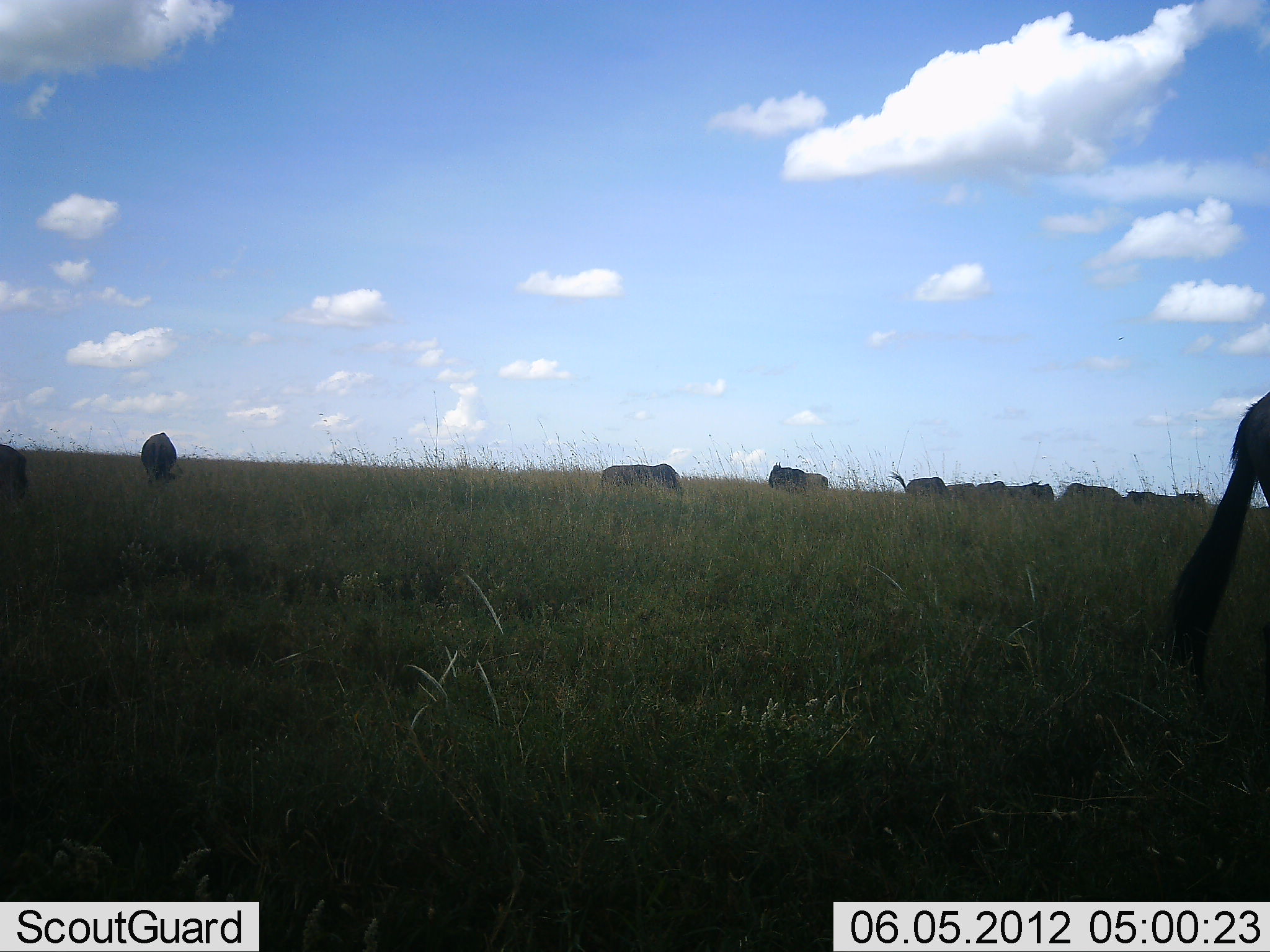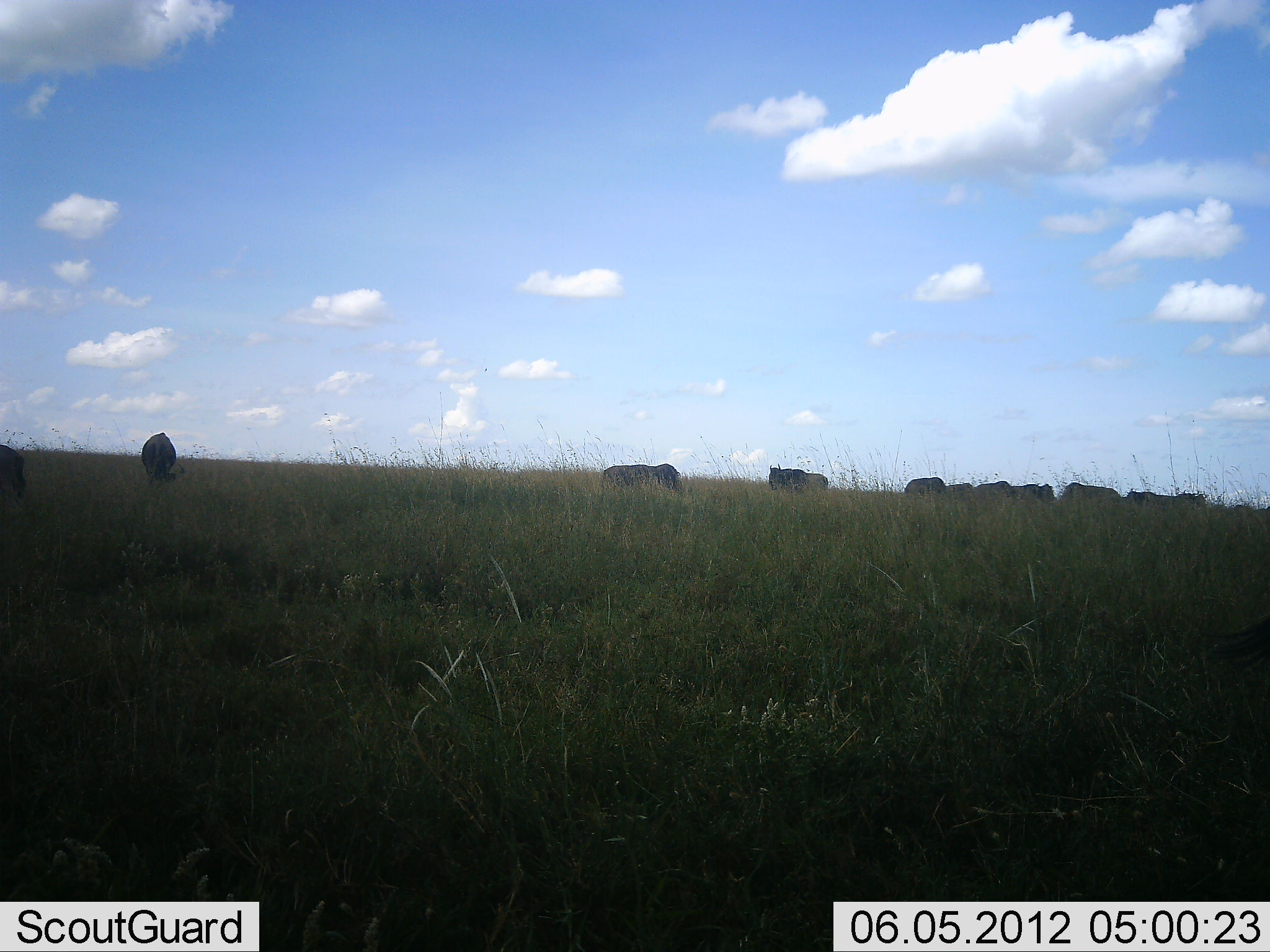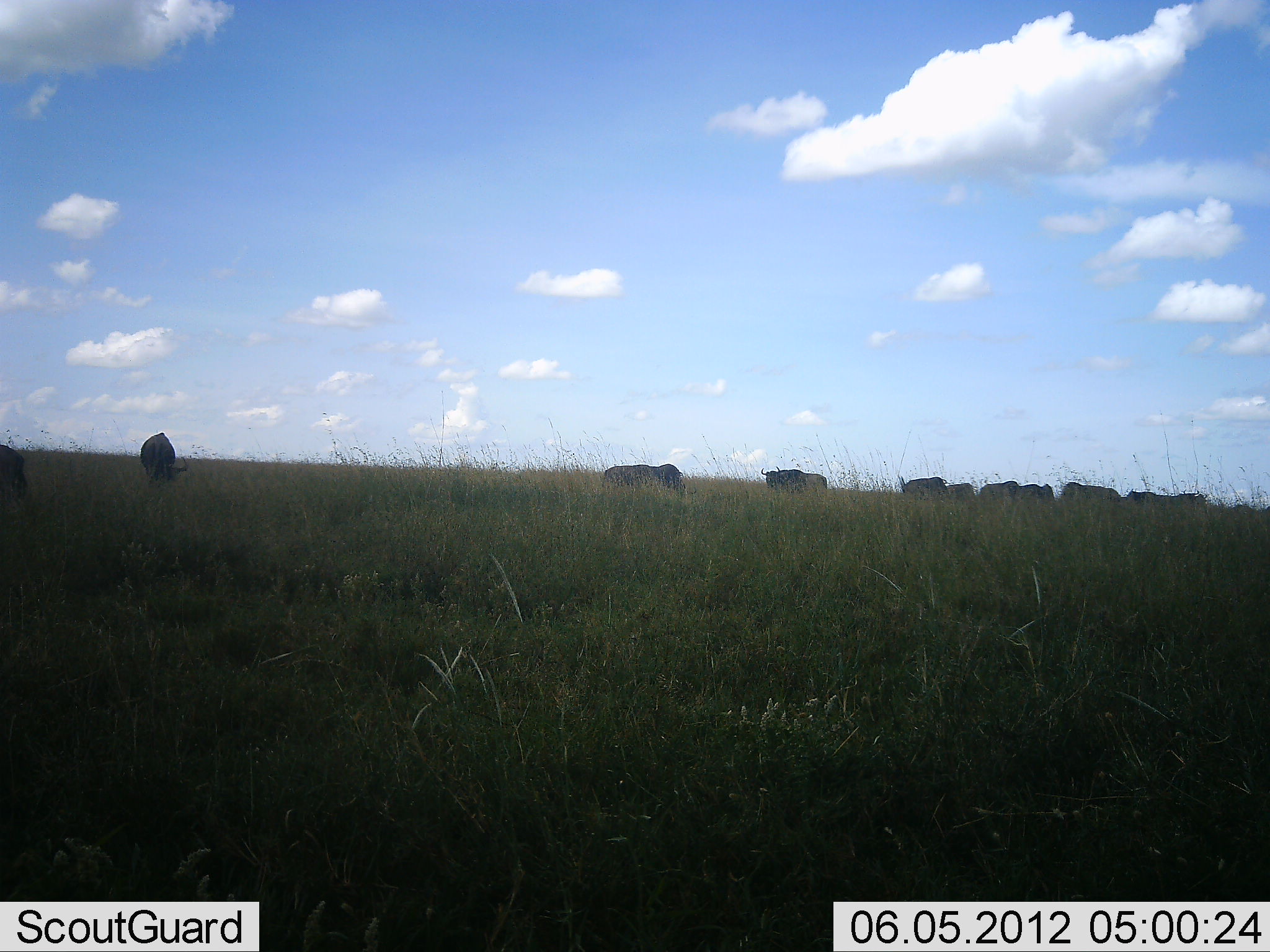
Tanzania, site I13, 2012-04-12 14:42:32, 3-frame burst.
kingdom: Animalia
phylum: Chordata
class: Mammalia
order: Artiodactyla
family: Bovidae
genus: Connochaetes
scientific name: Connochaetes taurinus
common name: blue wildebeest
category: wildebeest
Wildebeest (blue wildebeest) (Connochaetes taurinus), count 11-50. Behavior (volunteer vote fractions): standing 75%, resting 0%, moving 25%, interacting 0%. Young present (vote fraction): 0%. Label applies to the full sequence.